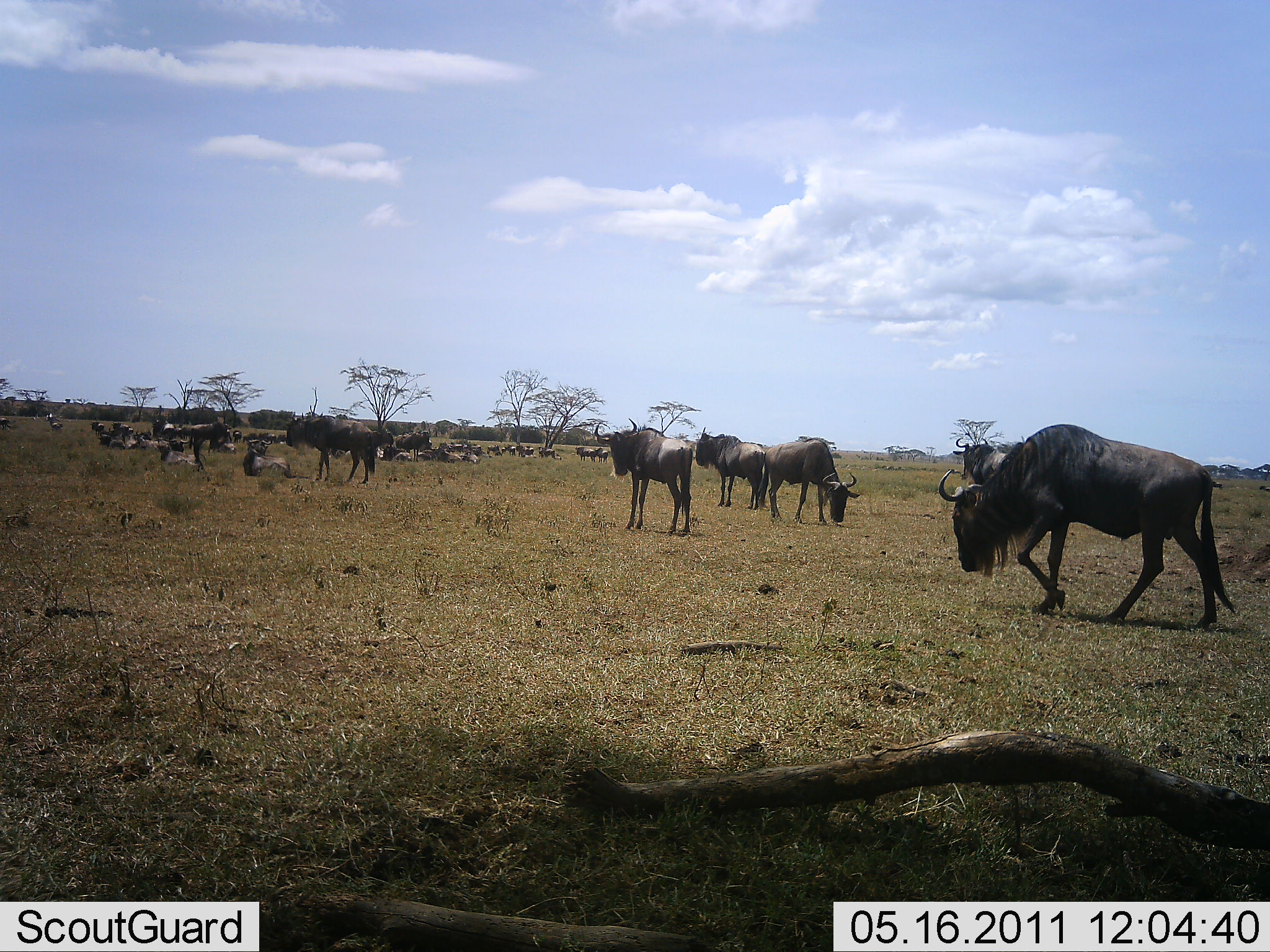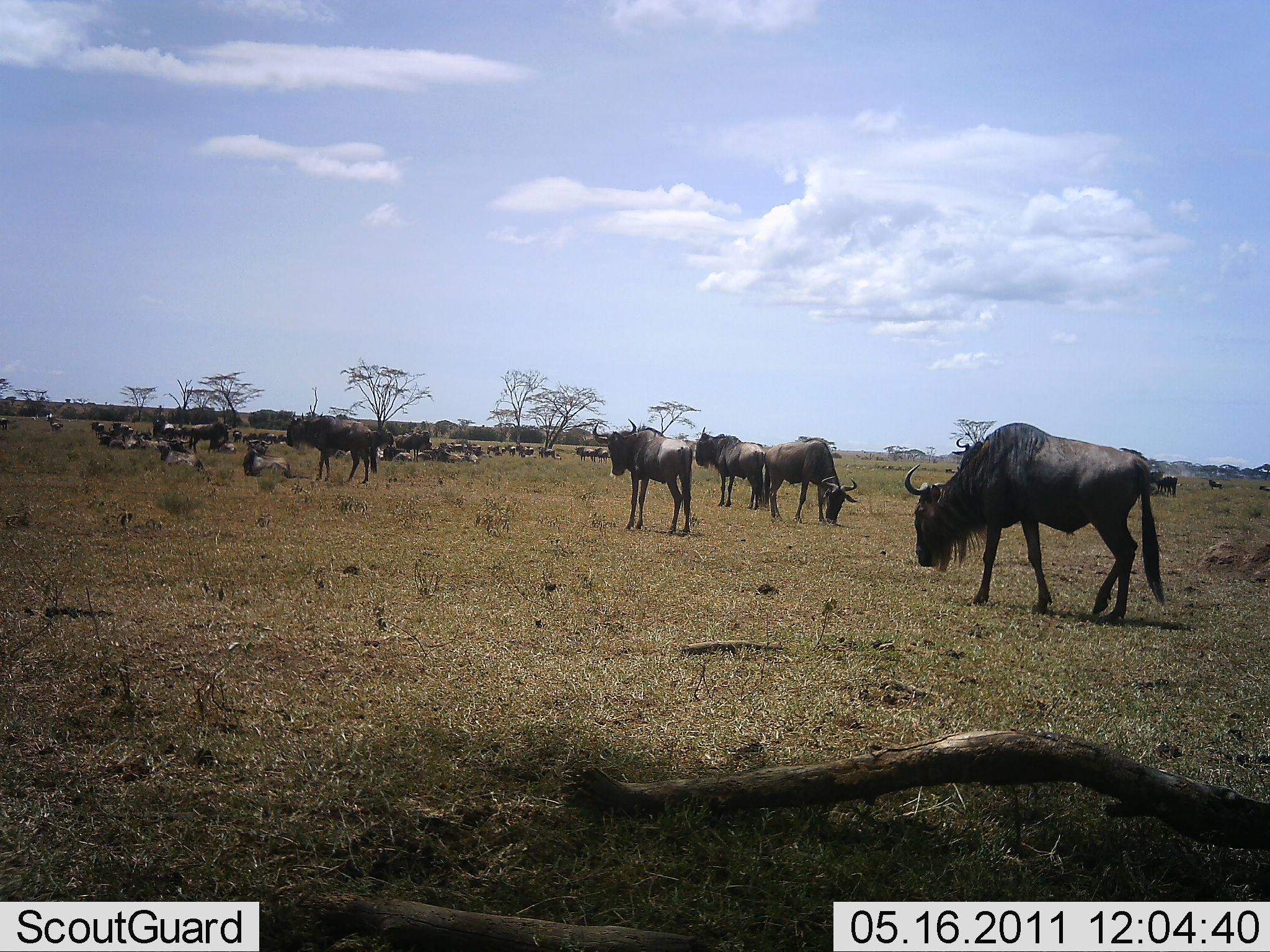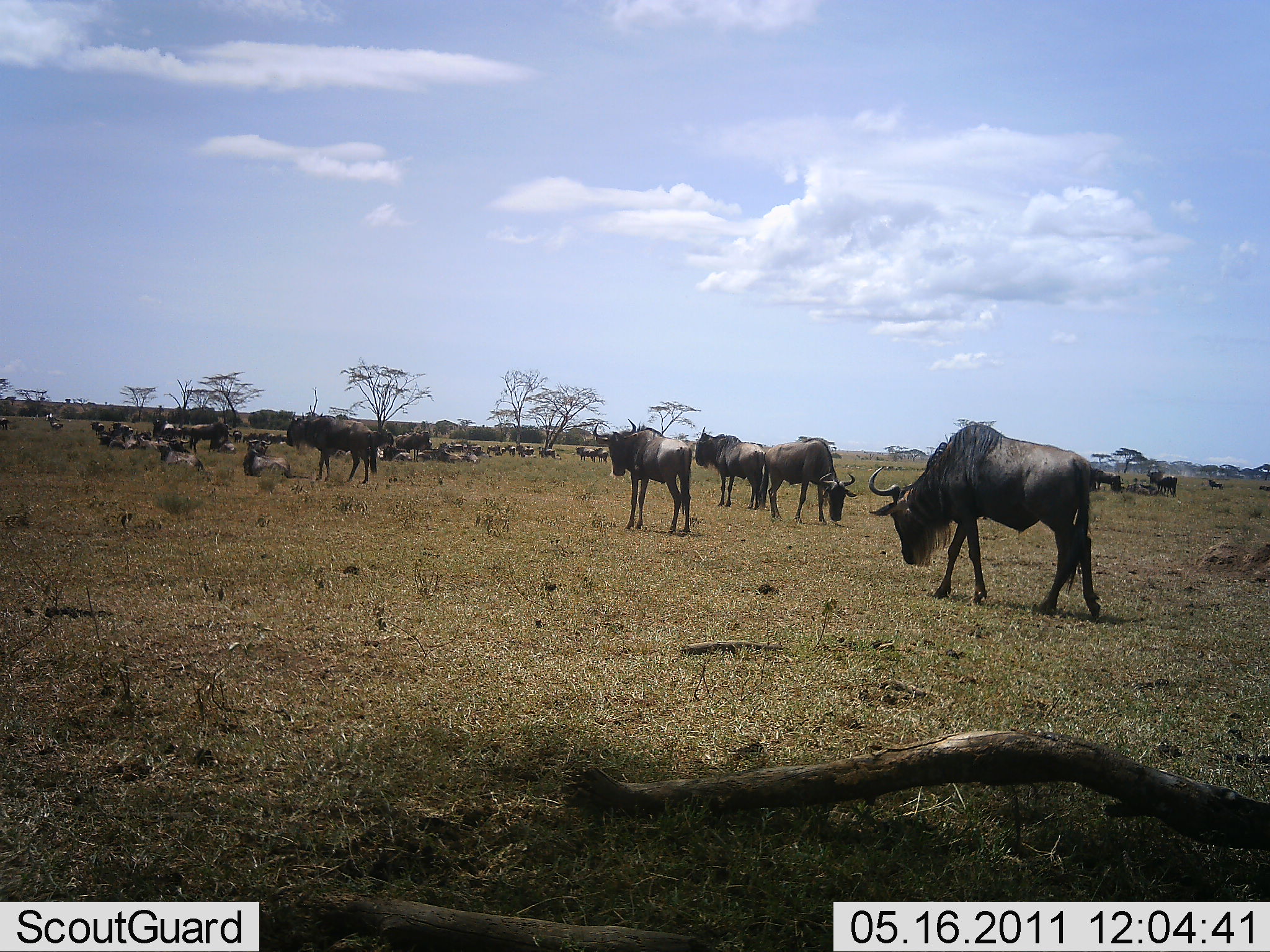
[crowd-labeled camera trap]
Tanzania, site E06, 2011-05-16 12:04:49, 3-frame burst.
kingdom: Animalia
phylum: Chordata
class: Mammalia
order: Artiodactyla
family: Bovidae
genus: Connochaetes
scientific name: Connochaetes taurinus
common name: blue wildebeest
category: wildebeest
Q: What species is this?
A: Wildebeest (blue wildebeest) (Connochaetes taurinus).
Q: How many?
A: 11-50.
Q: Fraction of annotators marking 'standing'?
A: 64%.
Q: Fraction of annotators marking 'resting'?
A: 73%.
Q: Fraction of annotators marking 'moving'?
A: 45%.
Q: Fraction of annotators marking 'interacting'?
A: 18%.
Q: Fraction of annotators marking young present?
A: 0%.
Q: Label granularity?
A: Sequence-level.